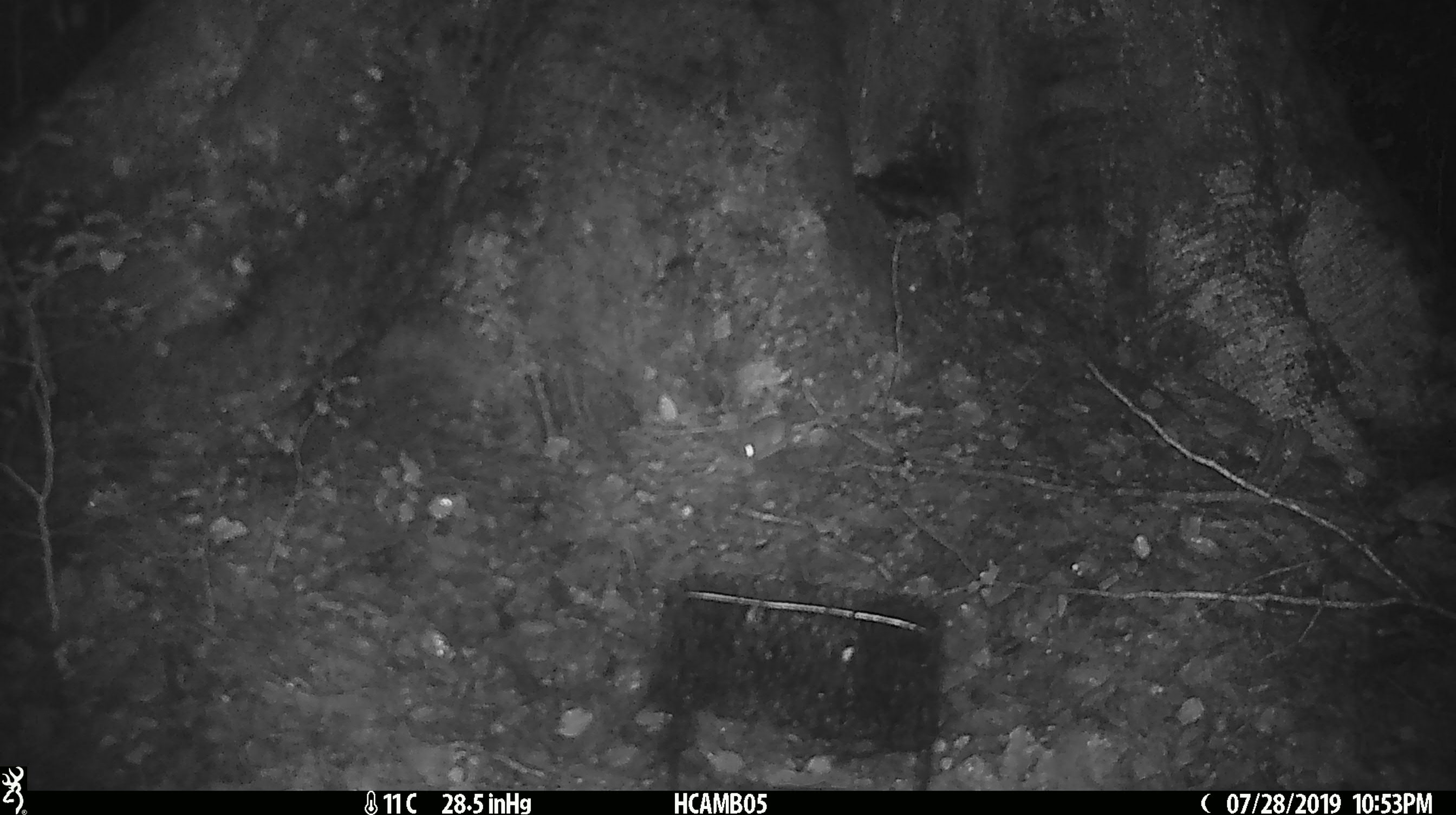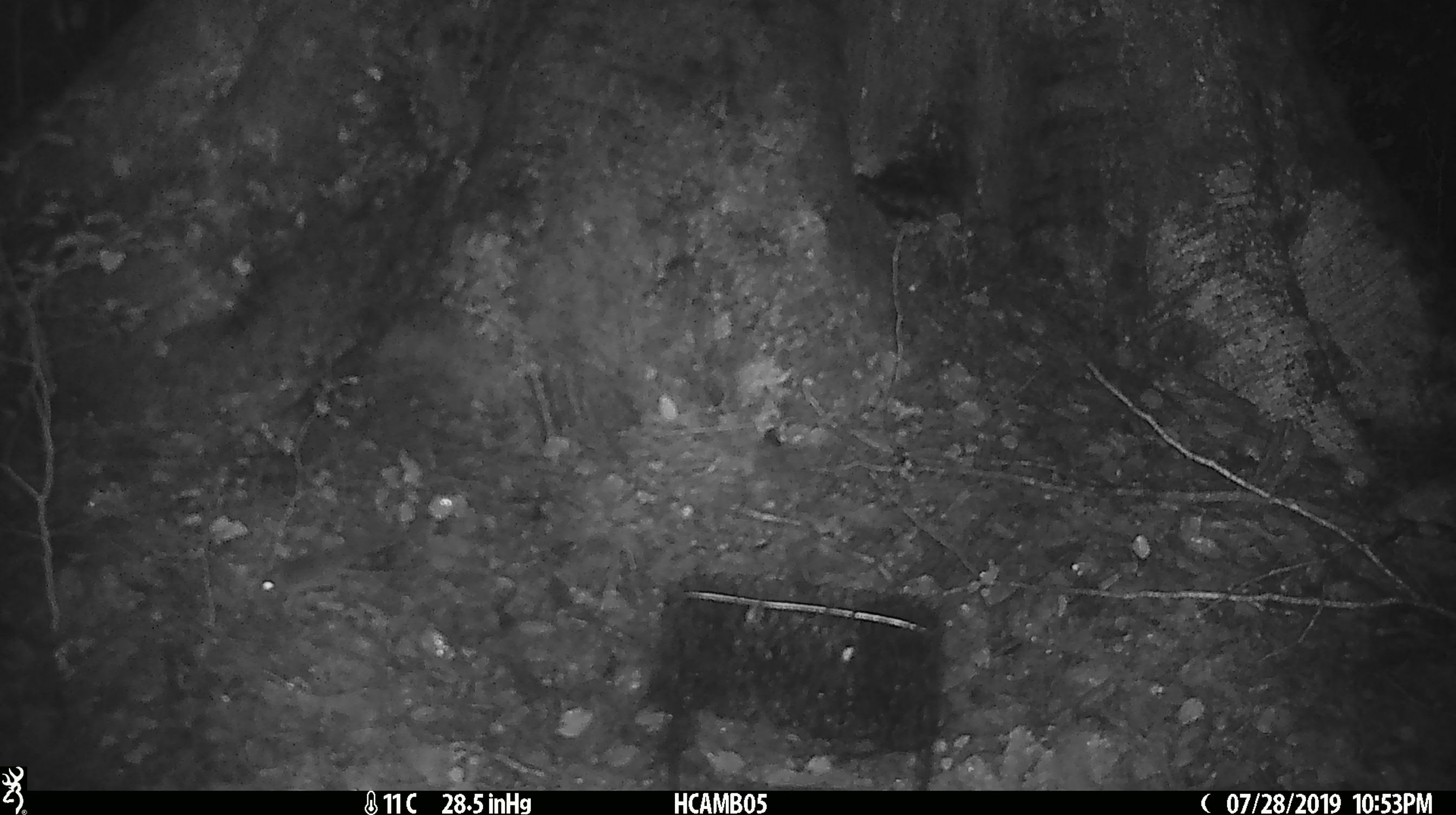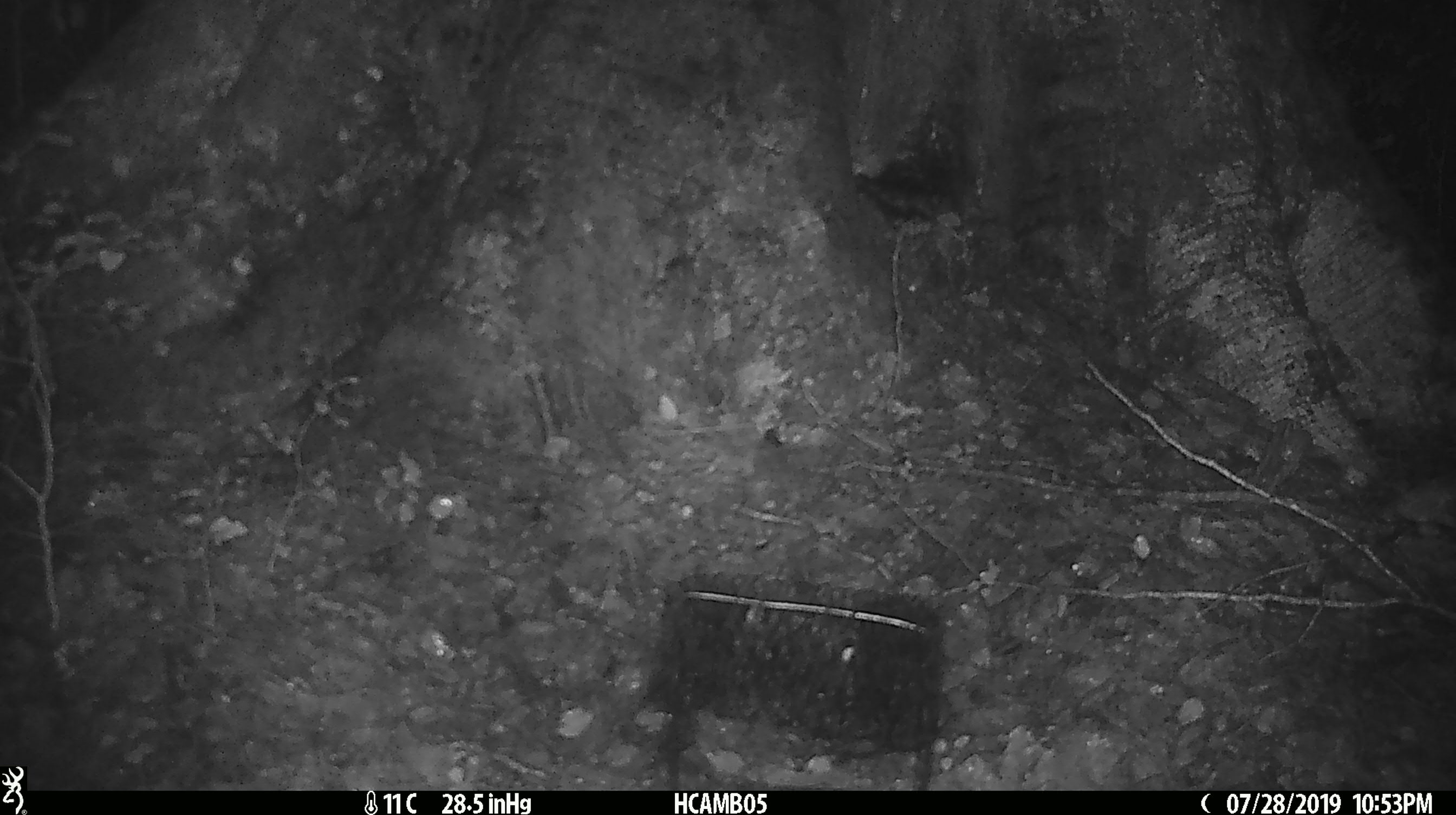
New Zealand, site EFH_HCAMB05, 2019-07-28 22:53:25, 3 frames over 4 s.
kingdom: Animalia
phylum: Chordata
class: Mammalia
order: Rodentia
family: Muridae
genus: Mus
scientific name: Mus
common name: mouse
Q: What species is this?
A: Mouse (Mus).